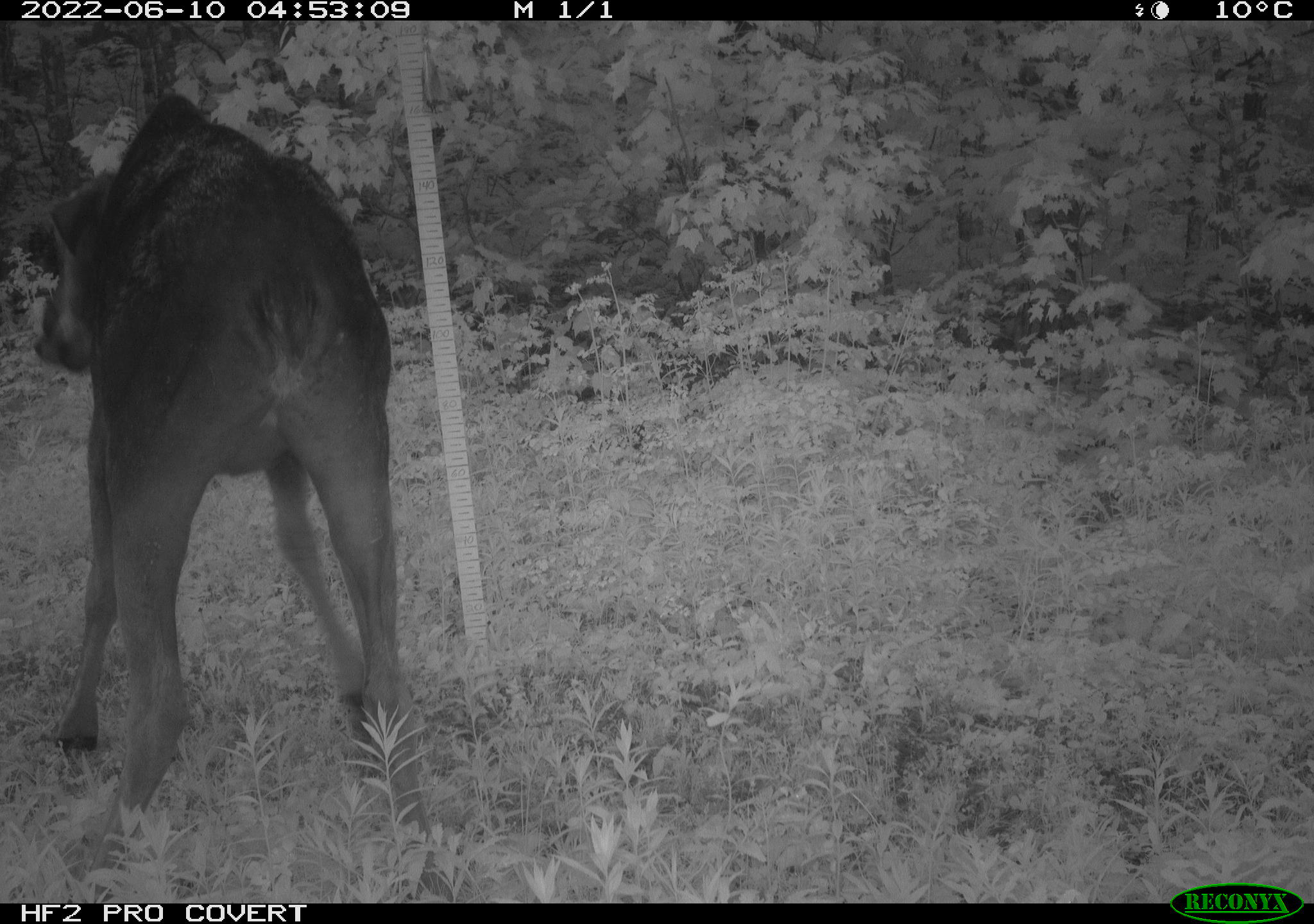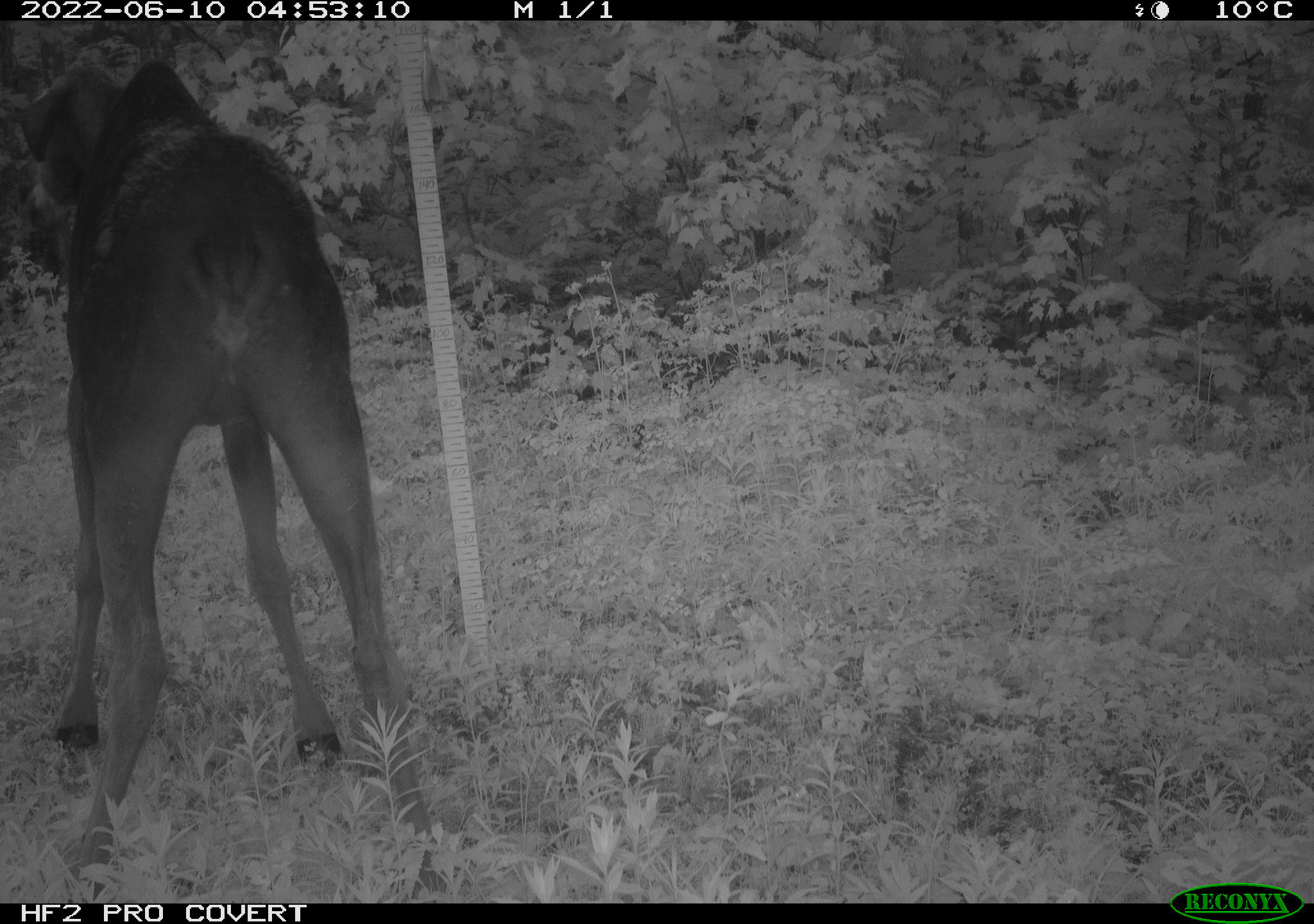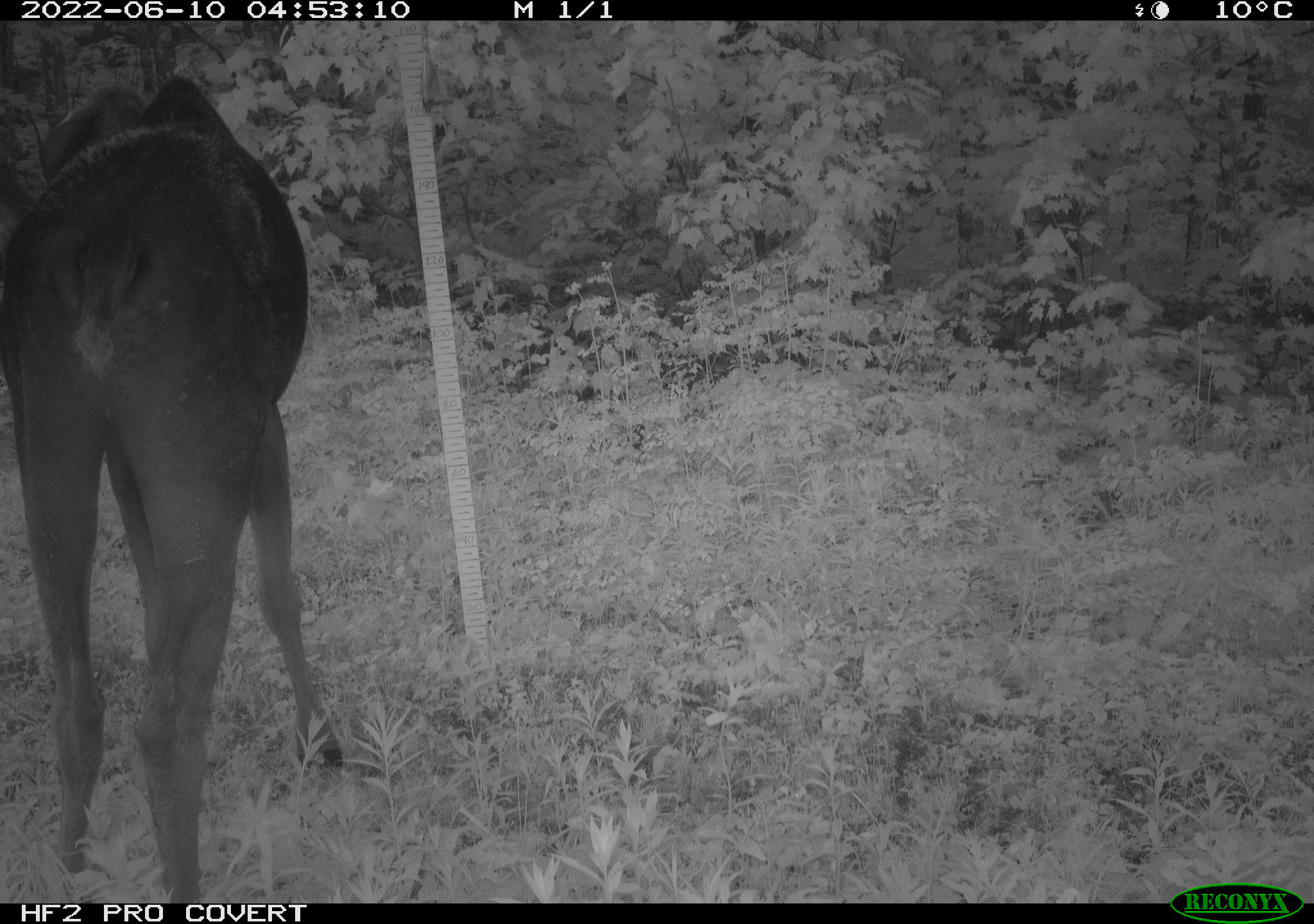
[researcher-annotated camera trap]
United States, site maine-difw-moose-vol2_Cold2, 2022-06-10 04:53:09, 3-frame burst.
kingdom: Animalia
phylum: Chordata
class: Mammalia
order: Artiodactyla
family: Cervidae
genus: Alces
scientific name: Alces alces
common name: moose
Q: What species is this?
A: Moose (Alces alces).